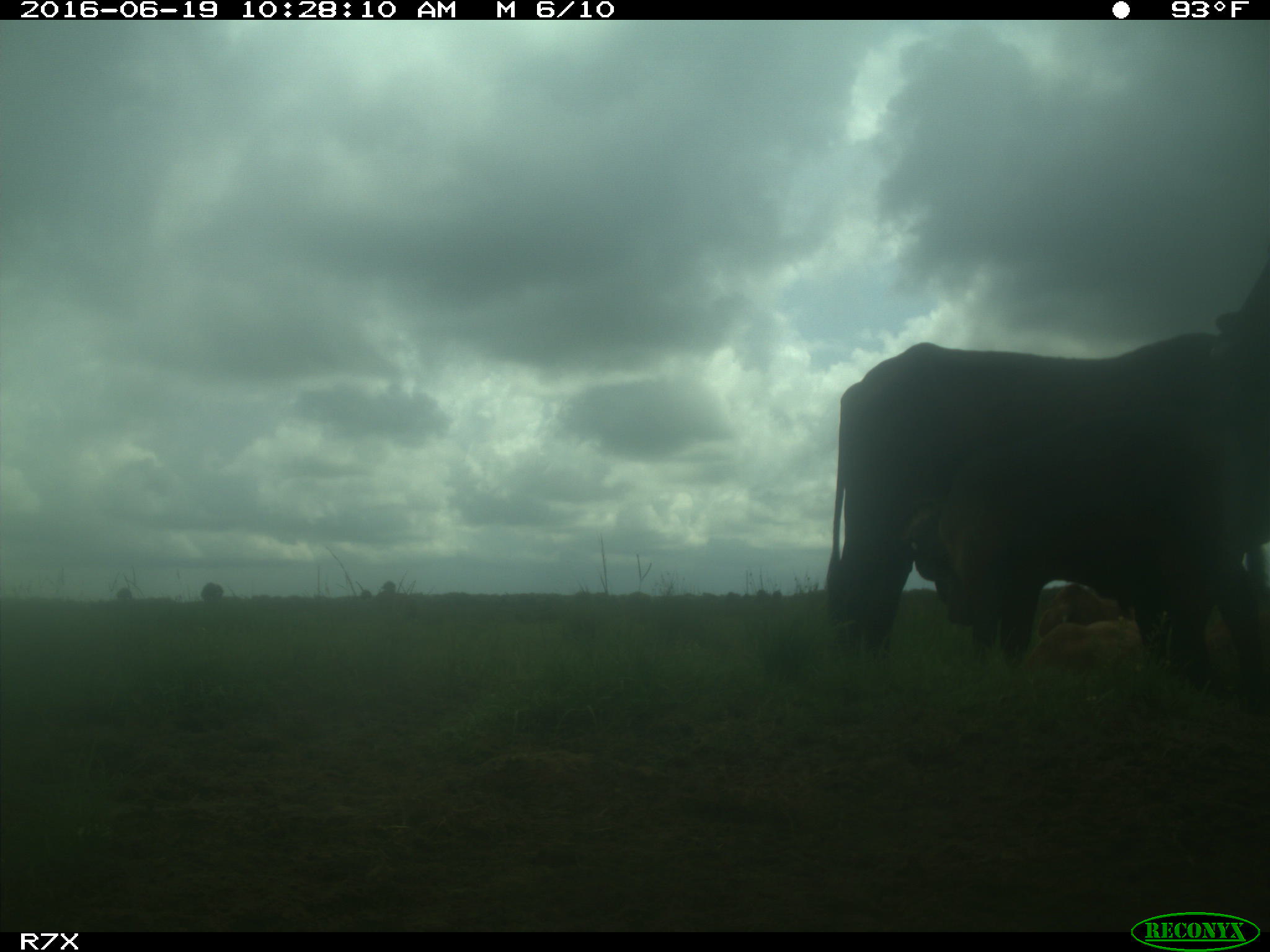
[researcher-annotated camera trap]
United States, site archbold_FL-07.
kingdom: Animalia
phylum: Chordata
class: Mammalia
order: Artiodactyla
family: Bovidae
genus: Bos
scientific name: Bos taurus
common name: domestic cow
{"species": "Bos taurus (domestic cow)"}